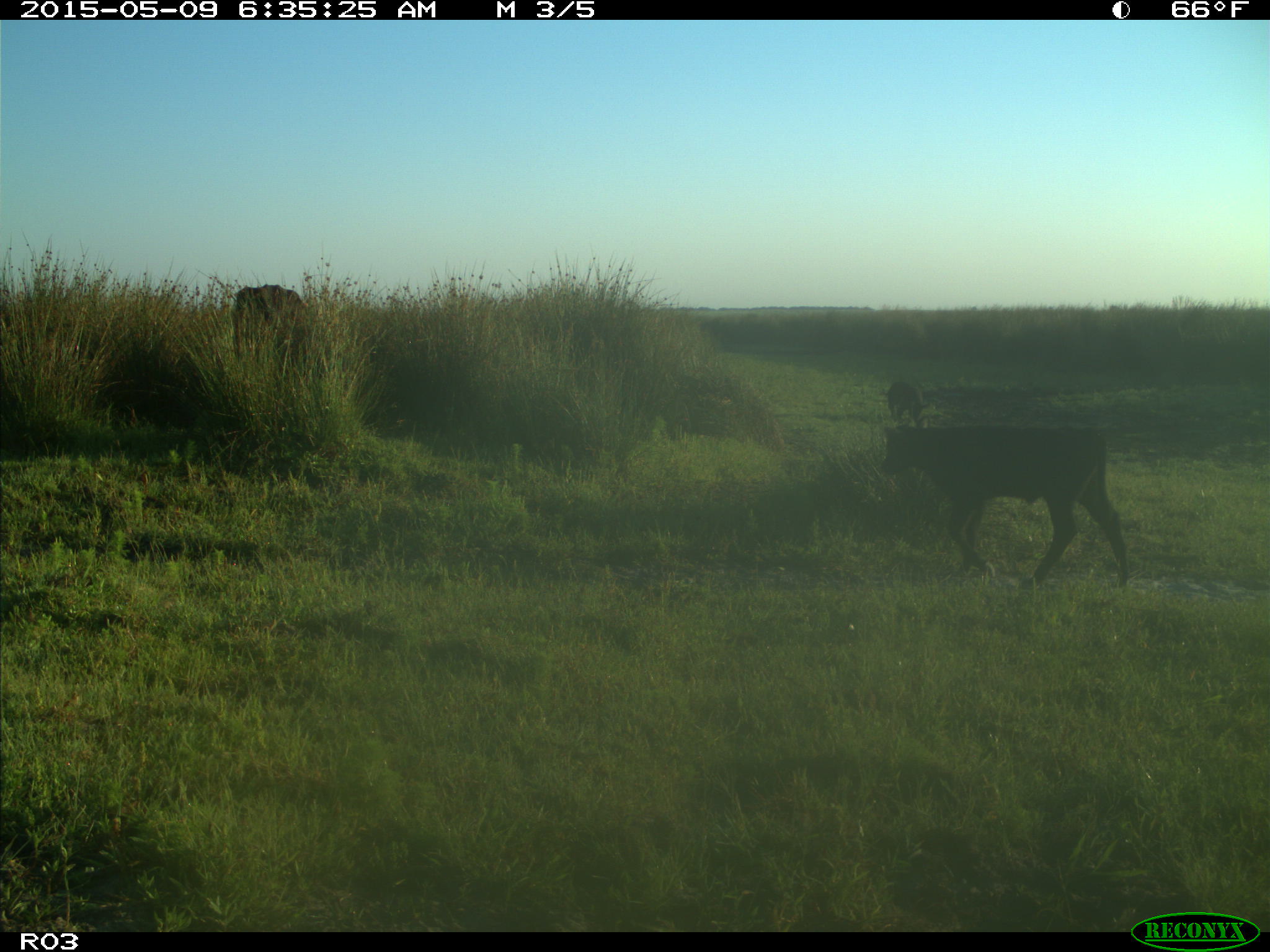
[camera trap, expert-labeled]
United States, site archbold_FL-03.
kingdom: Animalia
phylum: Chordata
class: Mammalia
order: Artiodactyla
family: Bovidae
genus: Bos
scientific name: Bos taurus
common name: domestic cow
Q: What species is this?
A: Bos taurus (domestic cow).